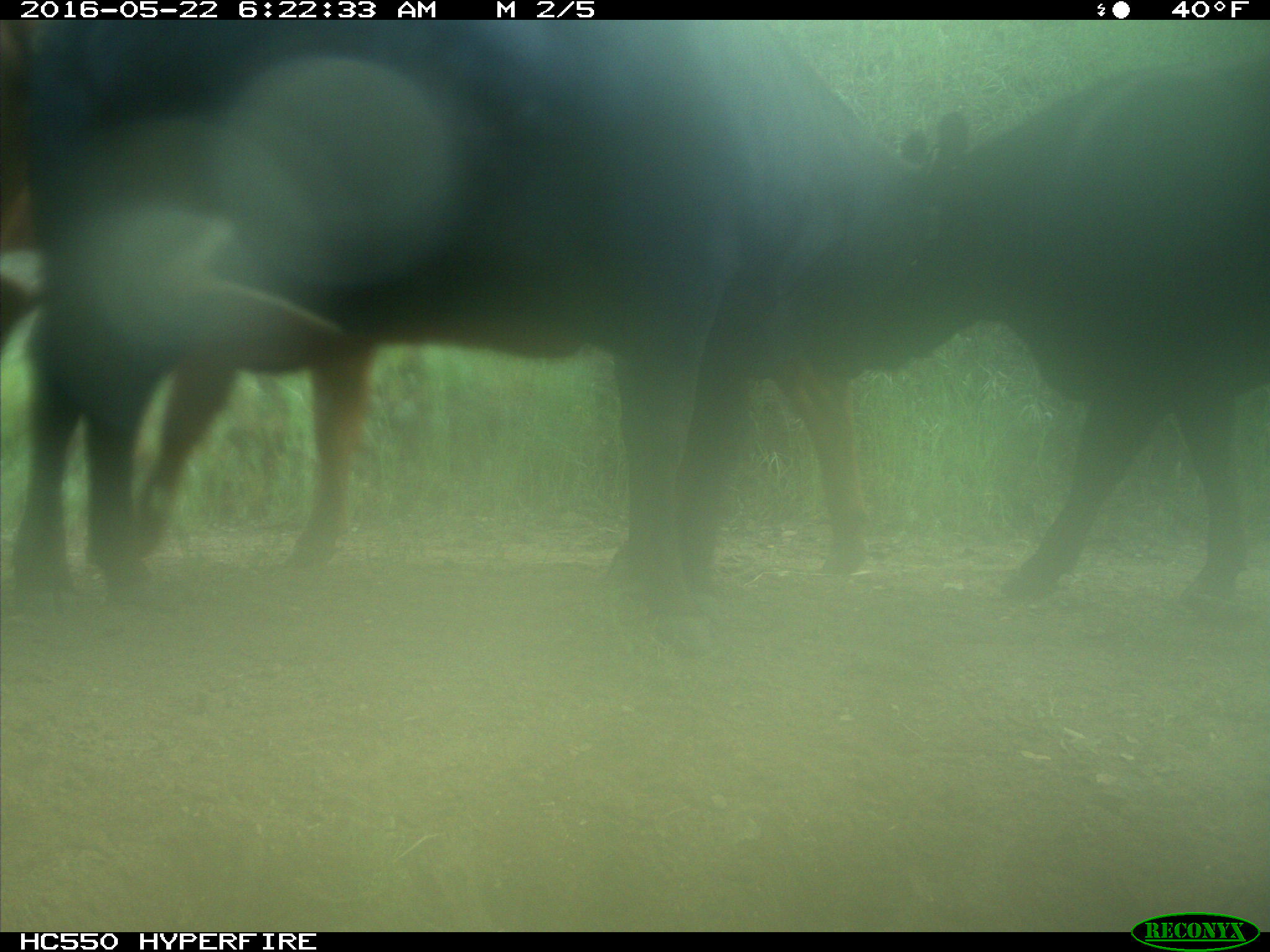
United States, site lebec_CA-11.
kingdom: Animalia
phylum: Chordata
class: Mammalia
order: Artiodactyla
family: Bovidae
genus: Bos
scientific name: Bos taurus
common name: domestic cow